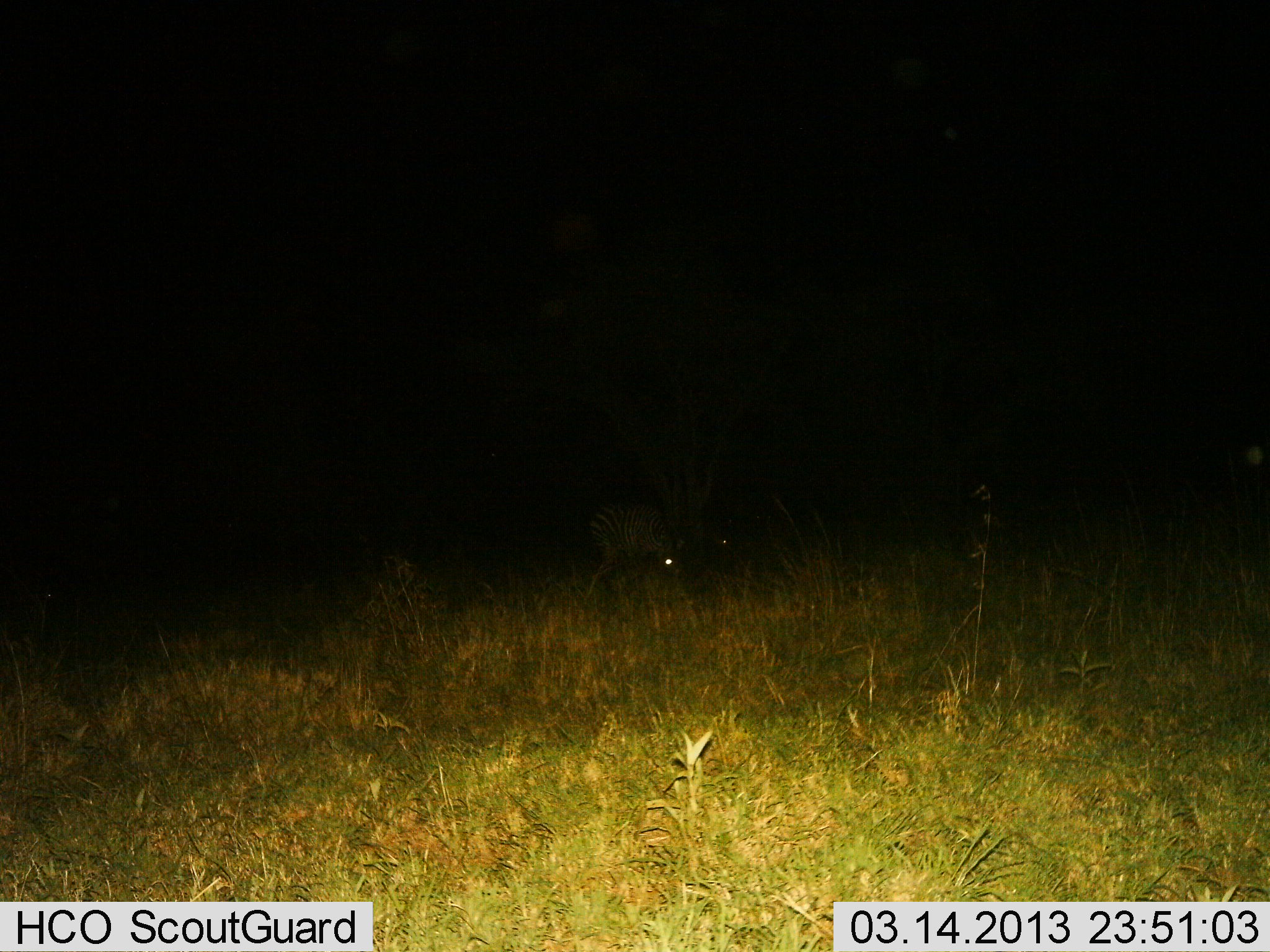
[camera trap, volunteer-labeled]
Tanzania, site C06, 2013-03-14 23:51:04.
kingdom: Animalia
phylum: Chordata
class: Mammalia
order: Perissodactyla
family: Equidae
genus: Equus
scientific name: Equus quagga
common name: plains zebra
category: zebra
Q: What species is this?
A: Zebra (plains zebra) (Equus quagga).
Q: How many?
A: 1.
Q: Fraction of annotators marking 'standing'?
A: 72%.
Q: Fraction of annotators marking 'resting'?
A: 0%.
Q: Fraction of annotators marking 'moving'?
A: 11%.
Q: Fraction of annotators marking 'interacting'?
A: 0%.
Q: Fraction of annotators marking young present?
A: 0%.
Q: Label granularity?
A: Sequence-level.